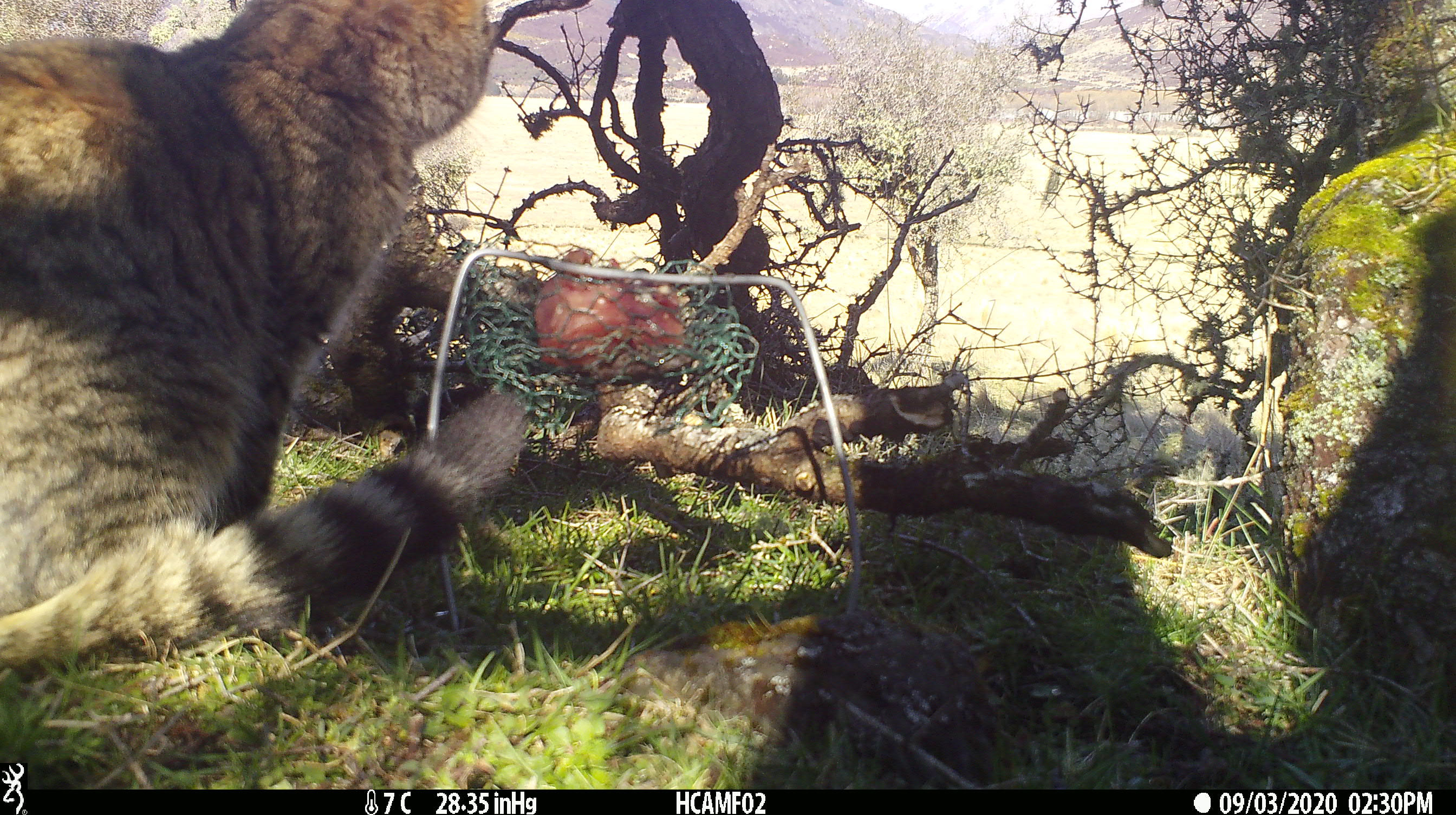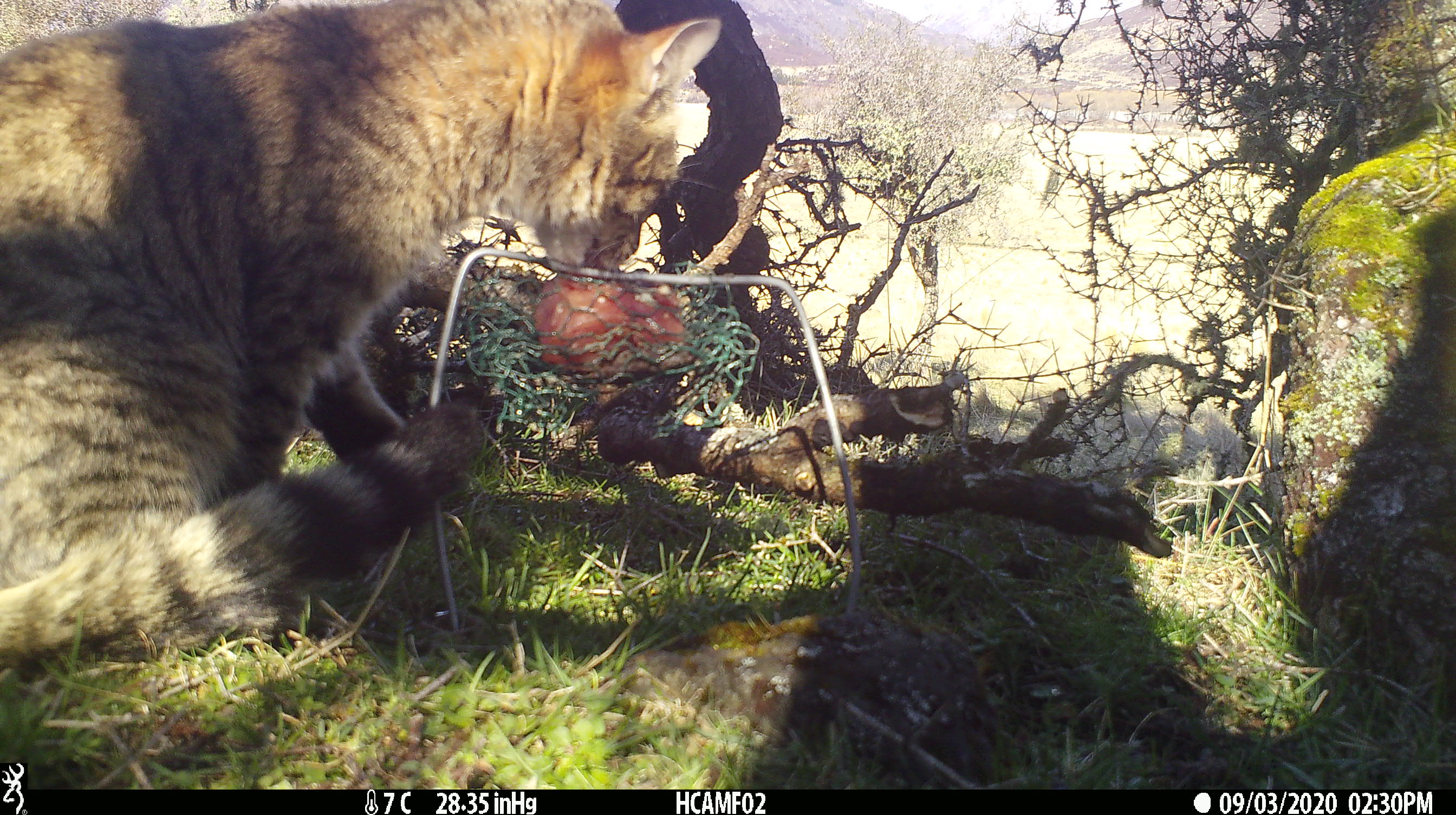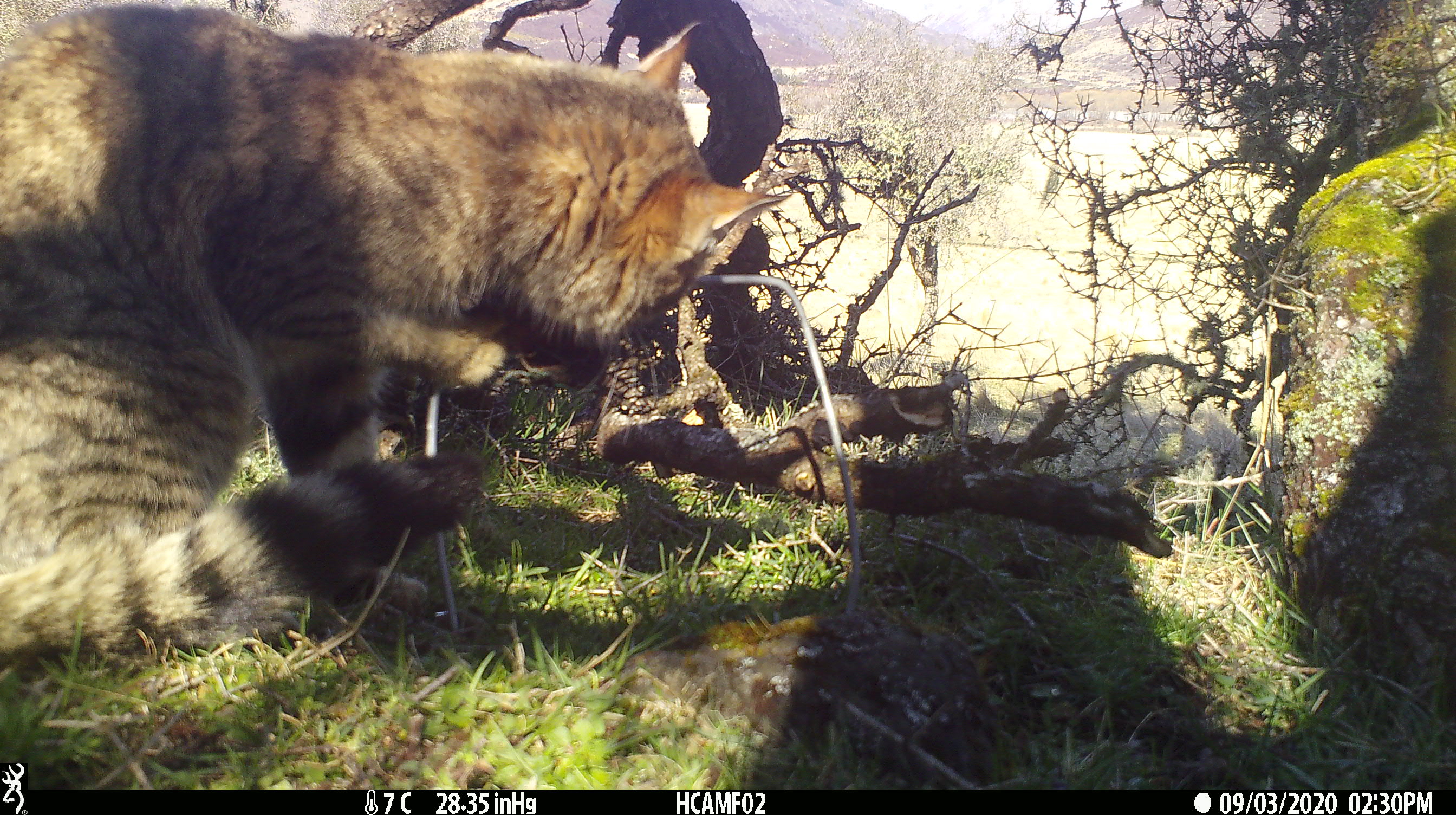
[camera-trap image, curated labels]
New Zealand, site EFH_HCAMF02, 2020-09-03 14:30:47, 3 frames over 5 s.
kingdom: Animalia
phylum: Chordata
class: Mammalia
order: Carnivora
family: Felidae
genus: Felis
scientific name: Felis catus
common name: domestic cat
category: cat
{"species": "cat (domestic cat) (Felis catus)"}